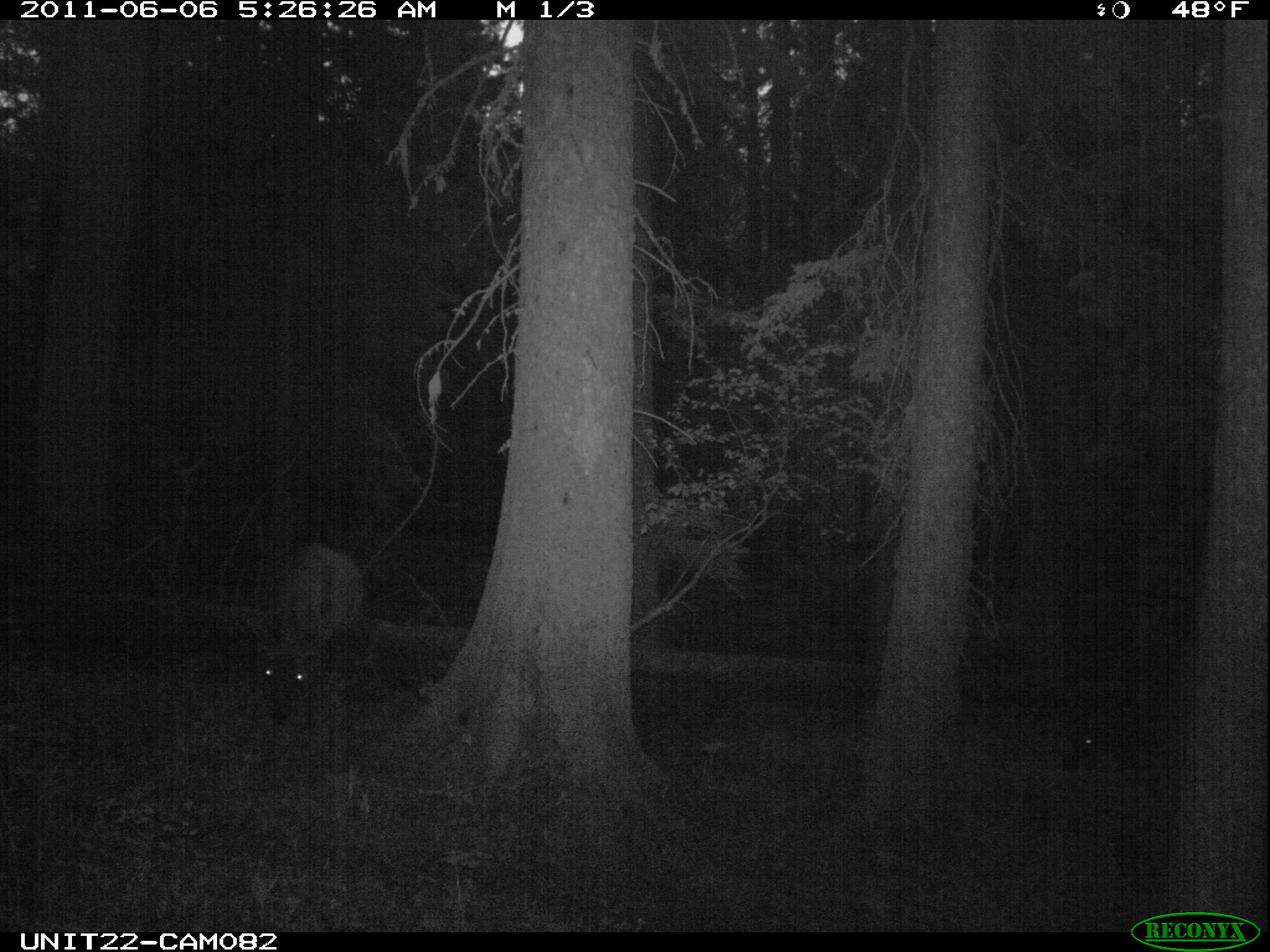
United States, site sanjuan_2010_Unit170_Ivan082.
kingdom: Animalia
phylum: Chordata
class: Mammalia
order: Artiodactyla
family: Cervidae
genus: Cervus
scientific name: Cervus elaphus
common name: red deer